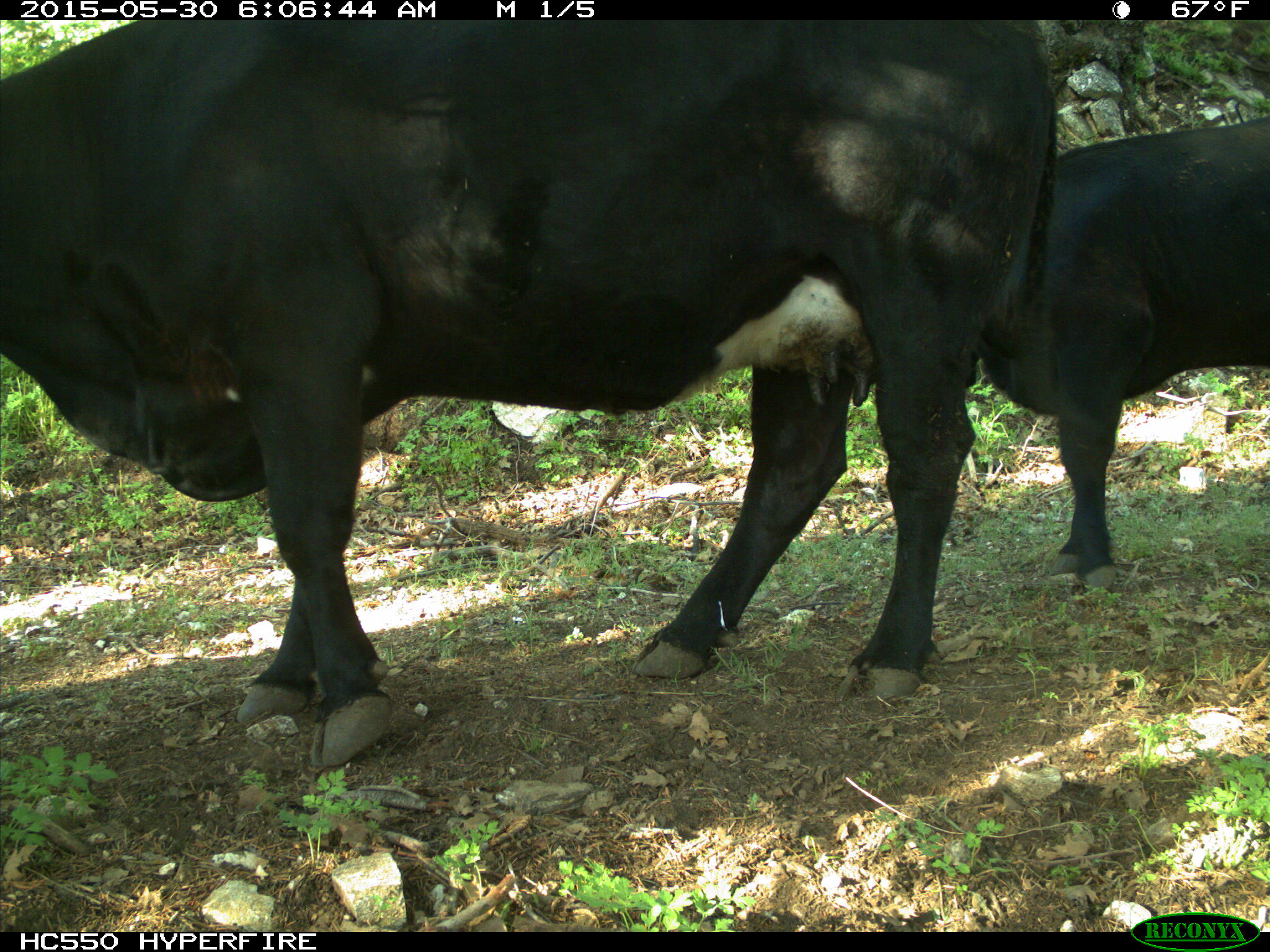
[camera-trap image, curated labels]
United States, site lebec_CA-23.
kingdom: Animalia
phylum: Chordata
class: Mammalia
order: Artiodactyla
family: Bovidae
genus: Bos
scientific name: Bos taurus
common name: domestic cow